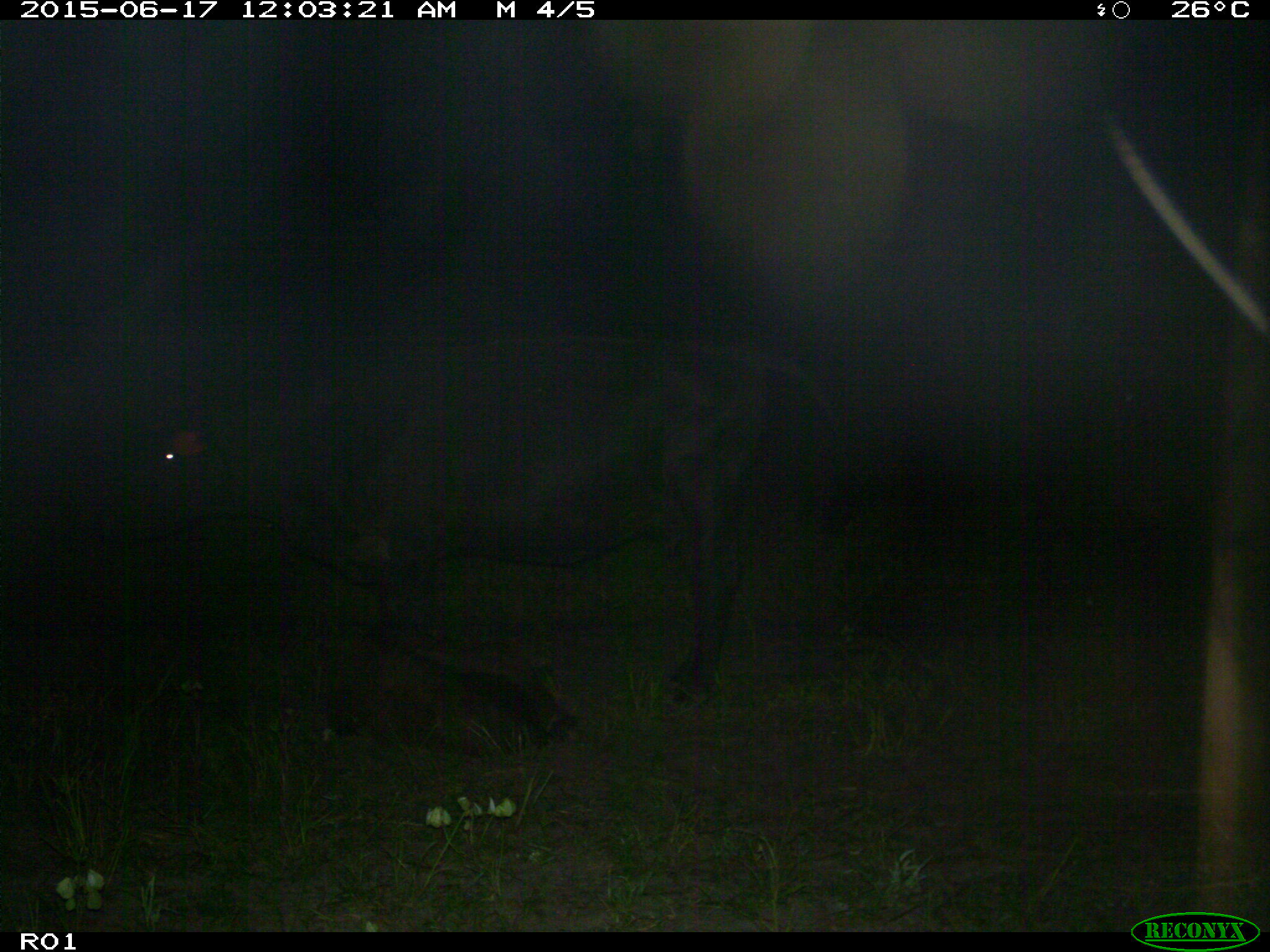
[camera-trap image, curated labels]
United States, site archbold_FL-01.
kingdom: Animalia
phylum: Chordata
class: Mammalia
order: Artiodactyla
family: Bovidae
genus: Bos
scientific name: Bos taurus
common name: domestic cow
Bos taurus (domestic cow).